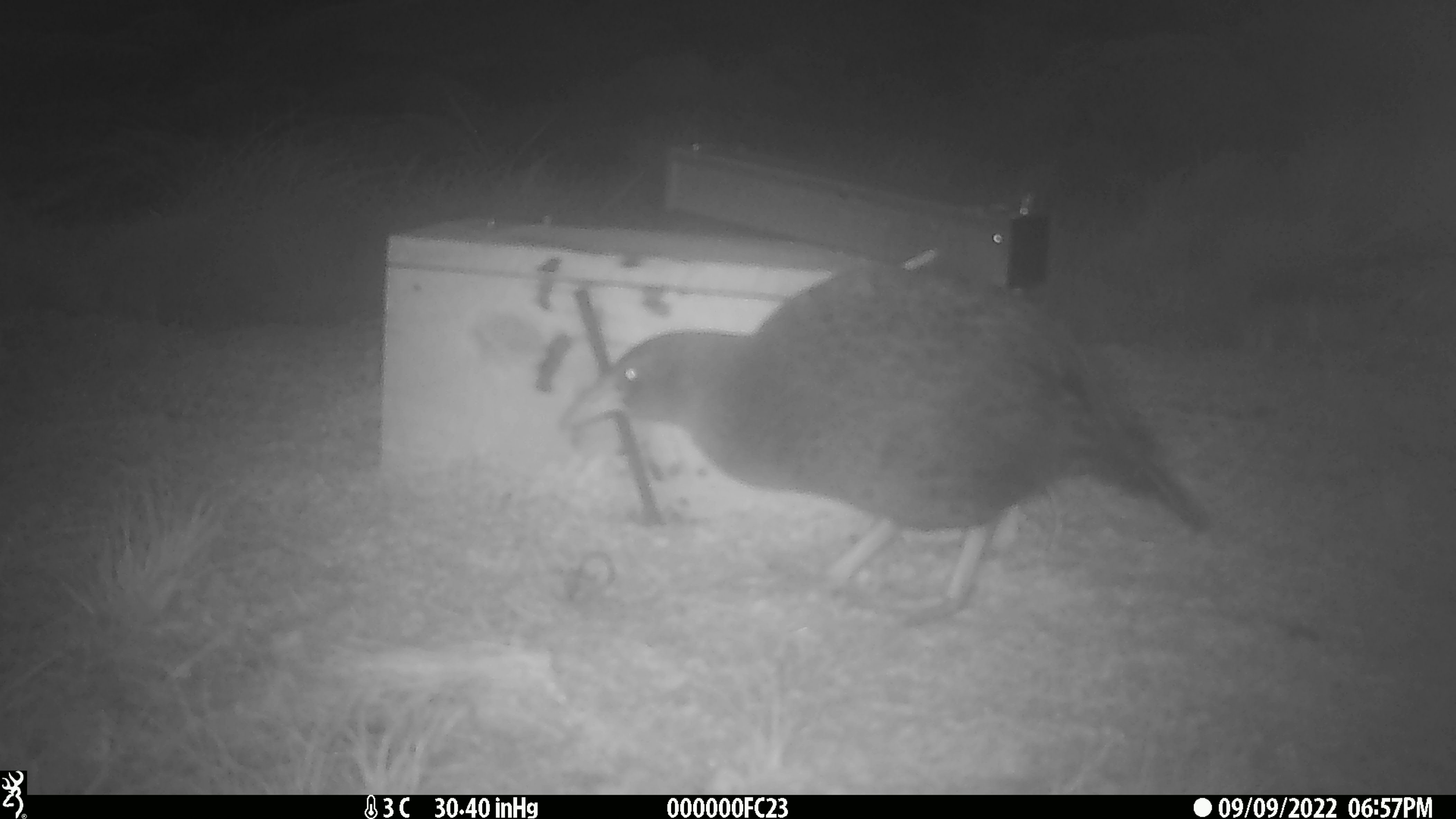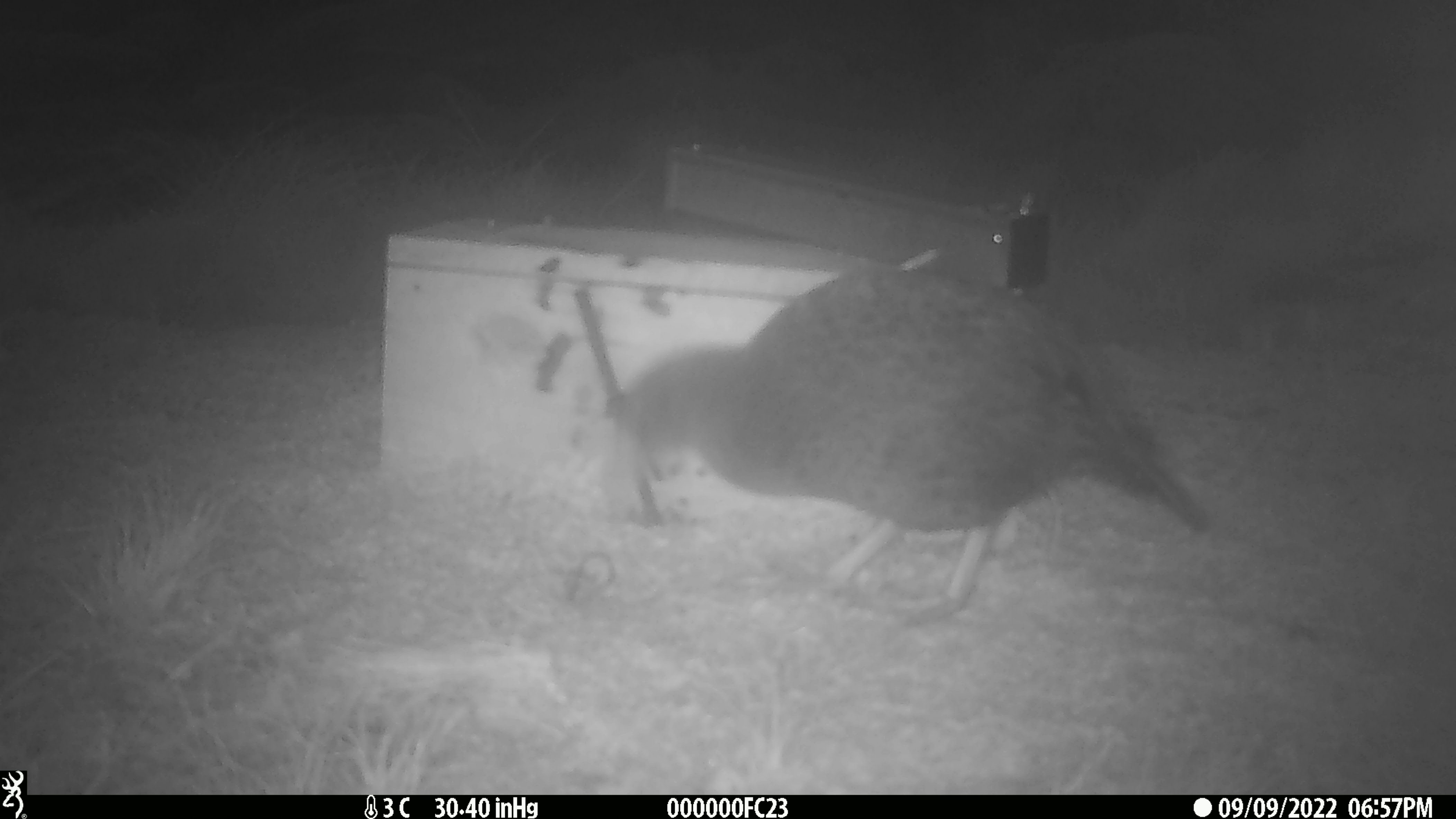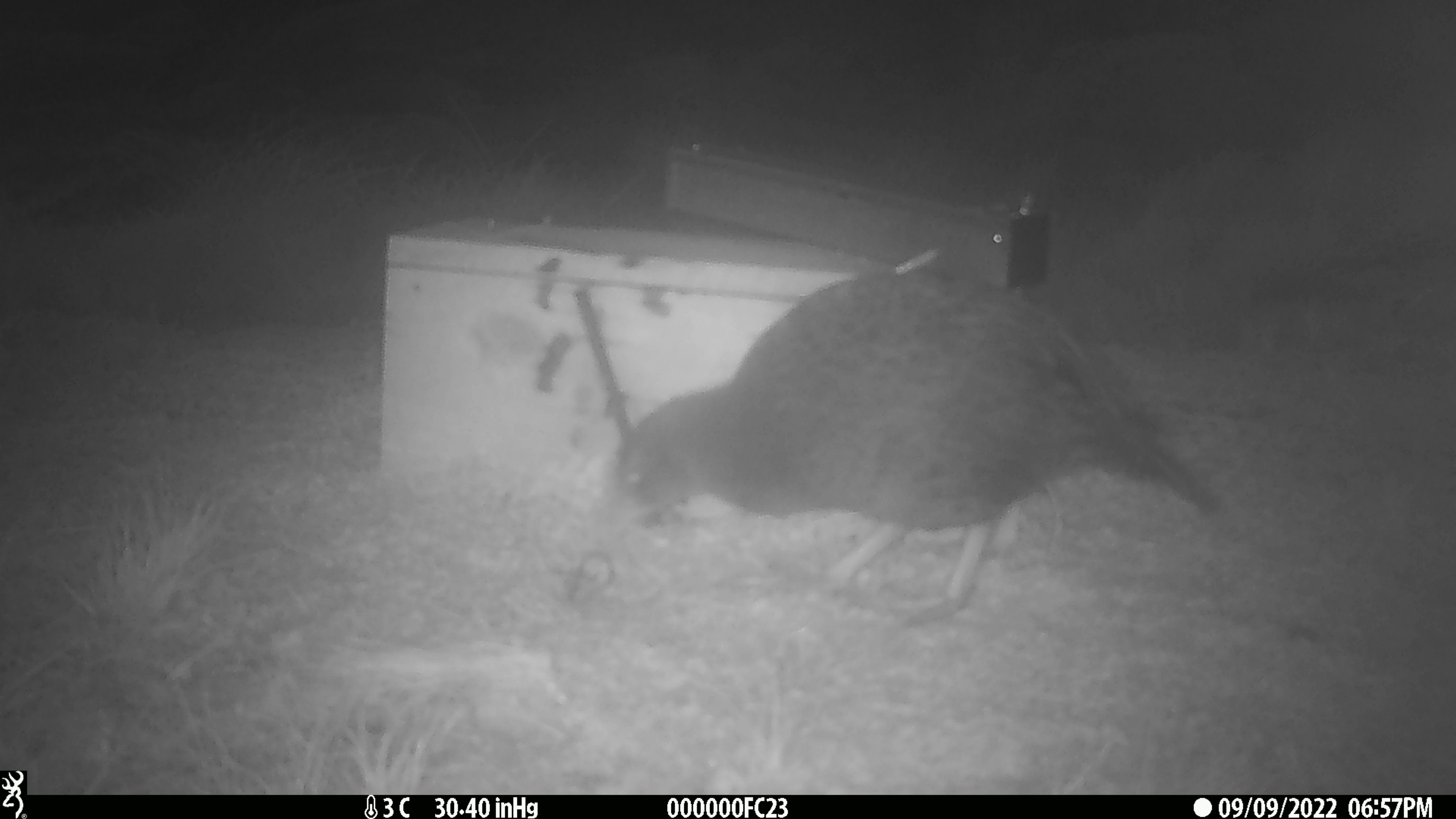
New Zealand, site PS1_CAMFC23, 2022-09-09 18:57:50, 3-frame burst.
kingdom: Animalia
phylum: Chordata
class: Aves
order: Gruiformes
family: Rallidae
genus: Gallirallus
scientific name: Gallirallus australis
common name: weka